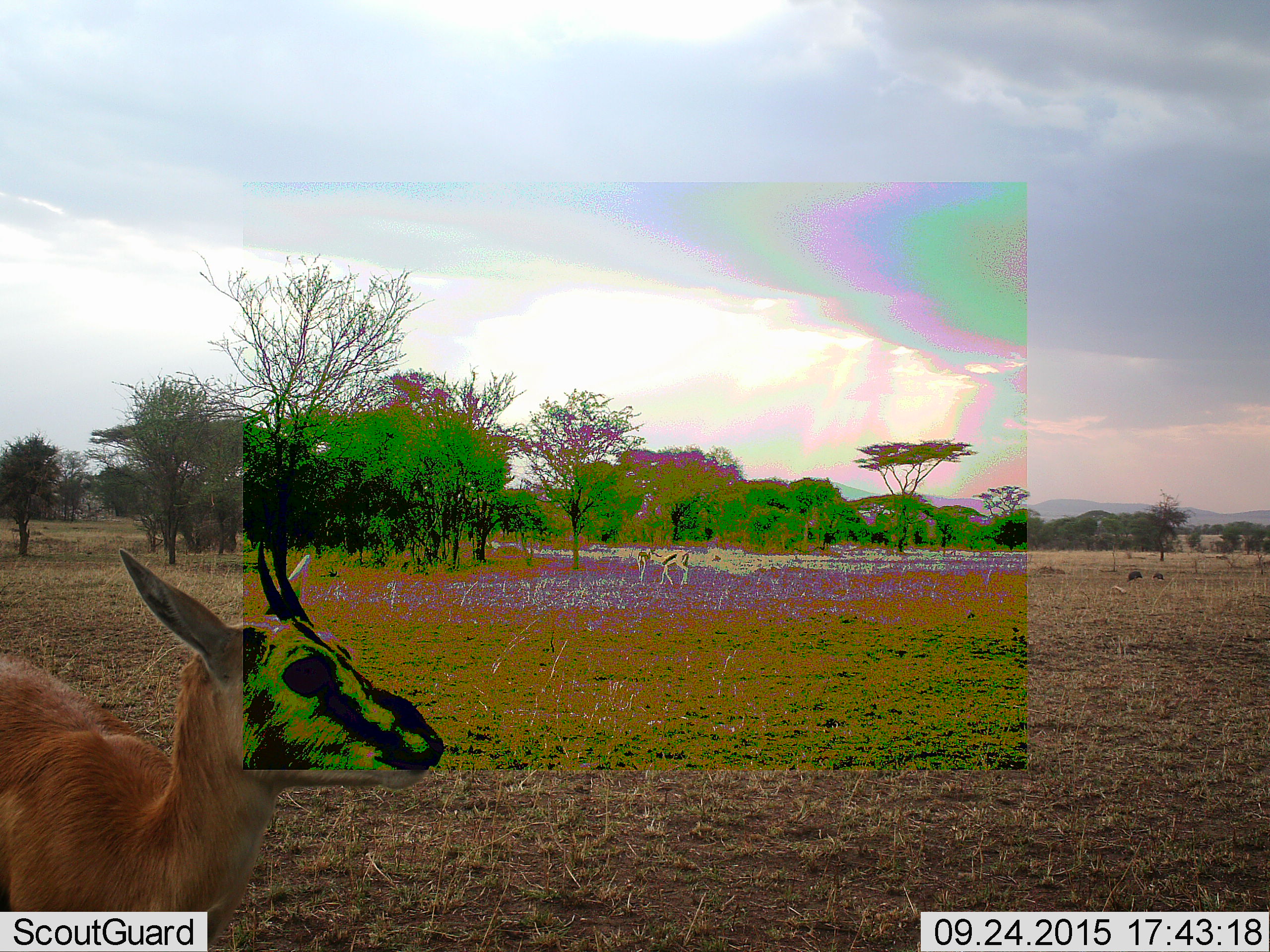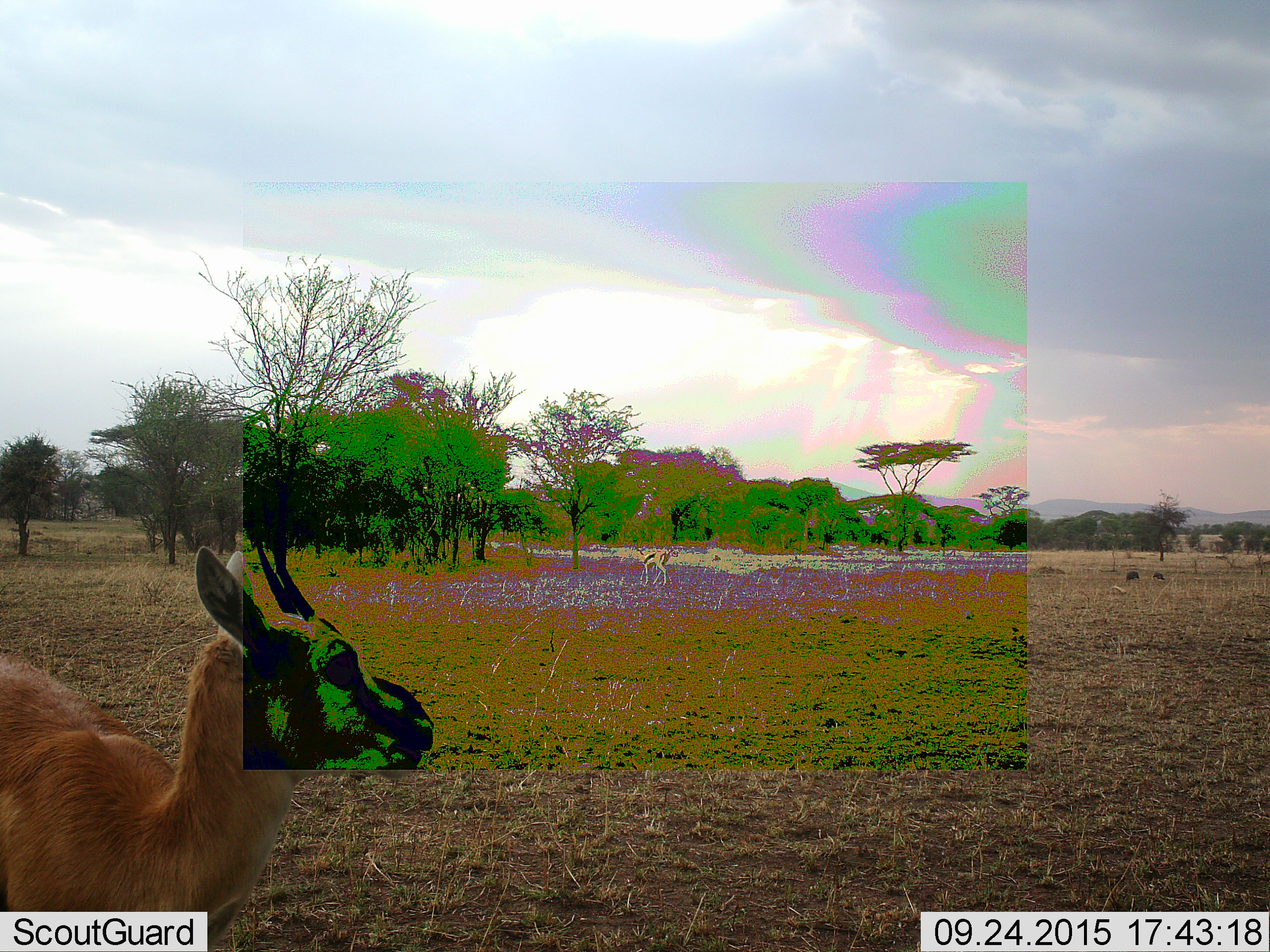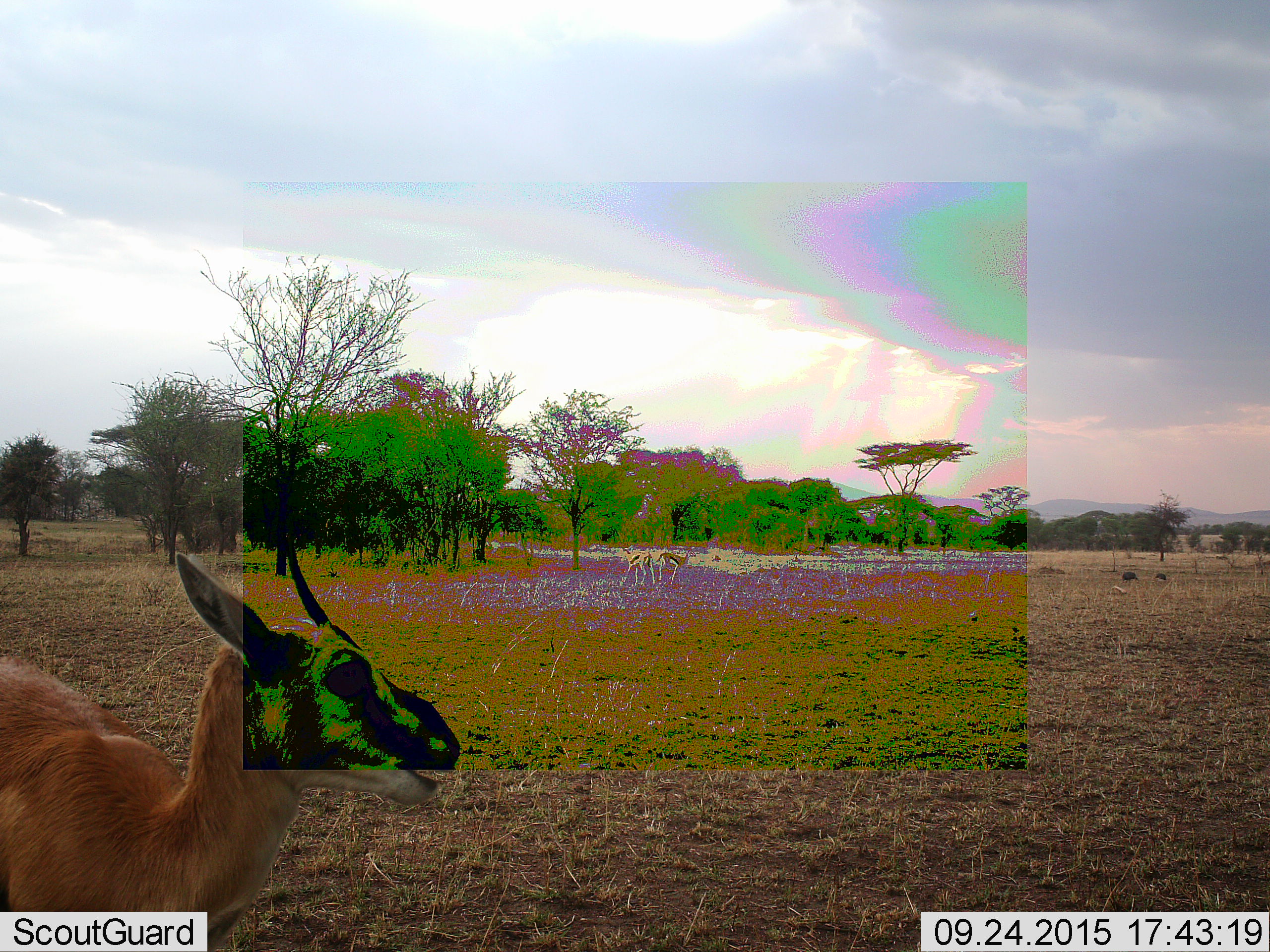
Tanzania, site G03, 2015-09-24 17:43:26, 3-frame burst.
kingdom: Animalia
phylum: Chordata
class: Mammalia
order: Artiodactyla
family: Bovidae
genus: Eudorcas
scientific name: Eudorcas thomsonii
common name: thomson's gazelle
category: gazellethomsons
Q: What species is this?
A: Gazellethomsons (thomson's gazelle) (Eudorcas thomsonii).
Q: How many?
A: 3.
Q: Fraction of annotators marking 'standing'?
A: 85%.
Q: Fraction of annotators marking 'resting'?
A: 0%.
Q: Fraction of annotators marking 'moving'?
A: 69%.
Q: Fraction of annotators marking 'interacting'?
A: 8%.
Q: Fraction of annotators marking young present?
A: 0%.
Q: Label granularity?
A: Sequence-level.